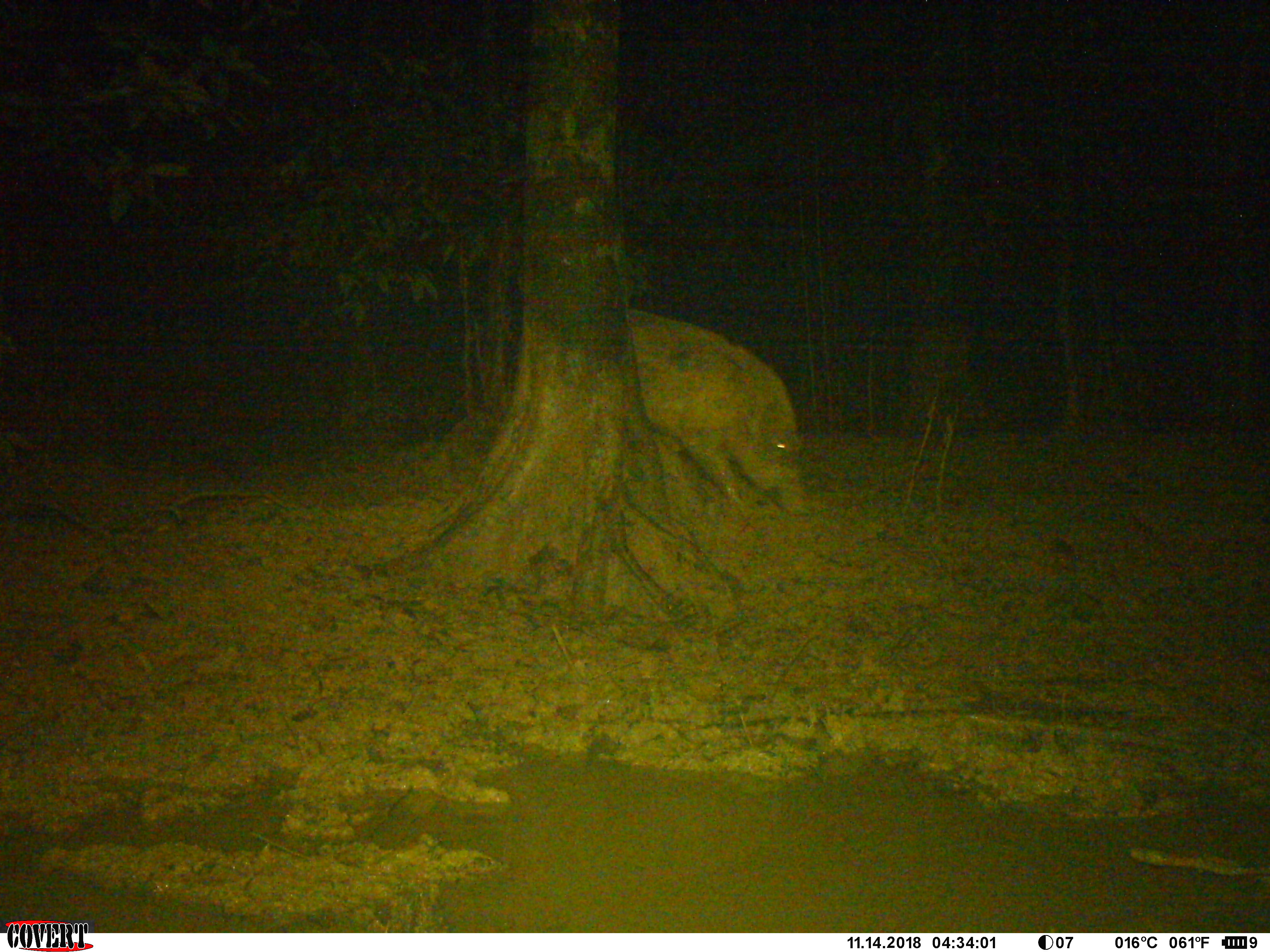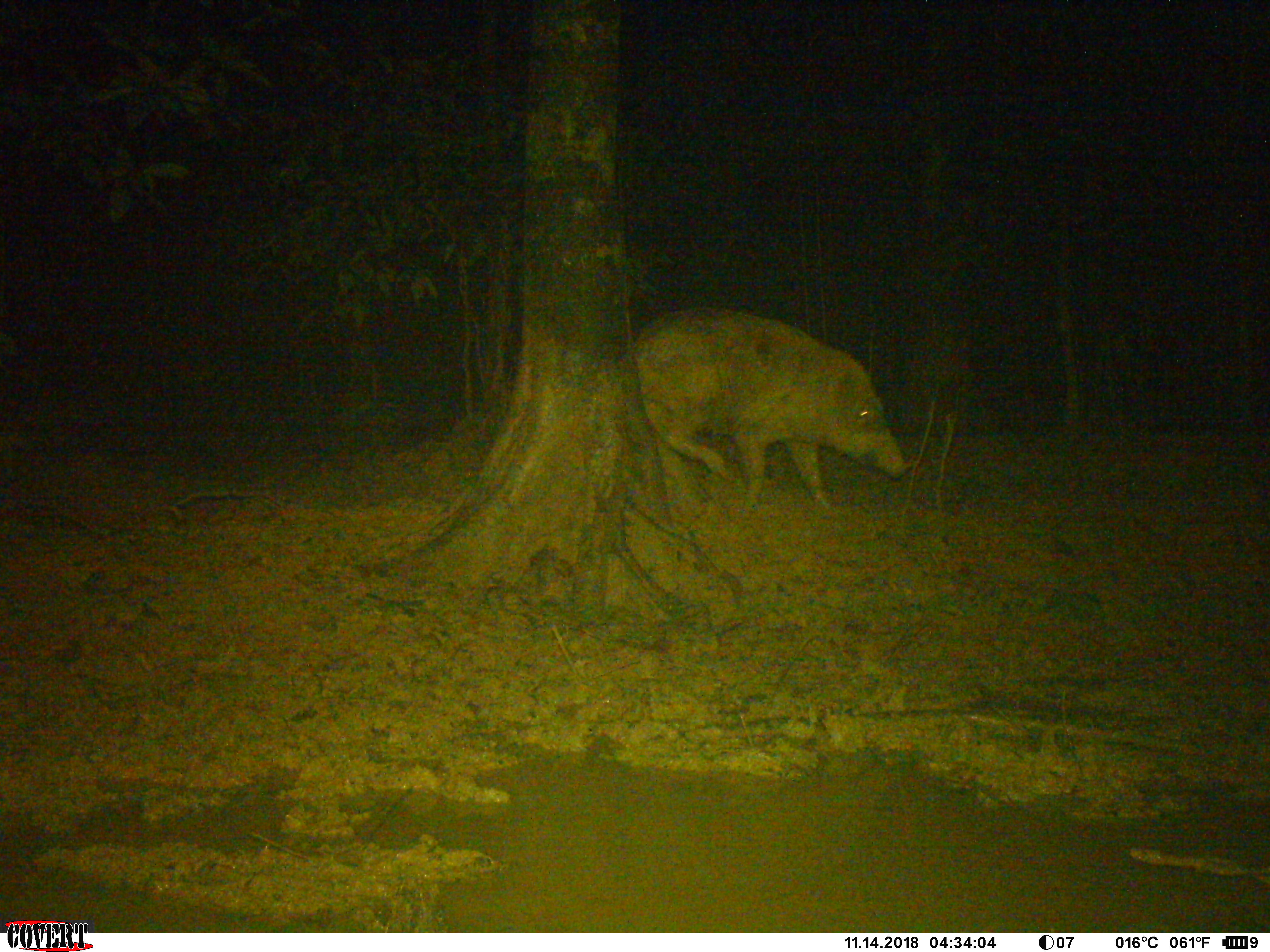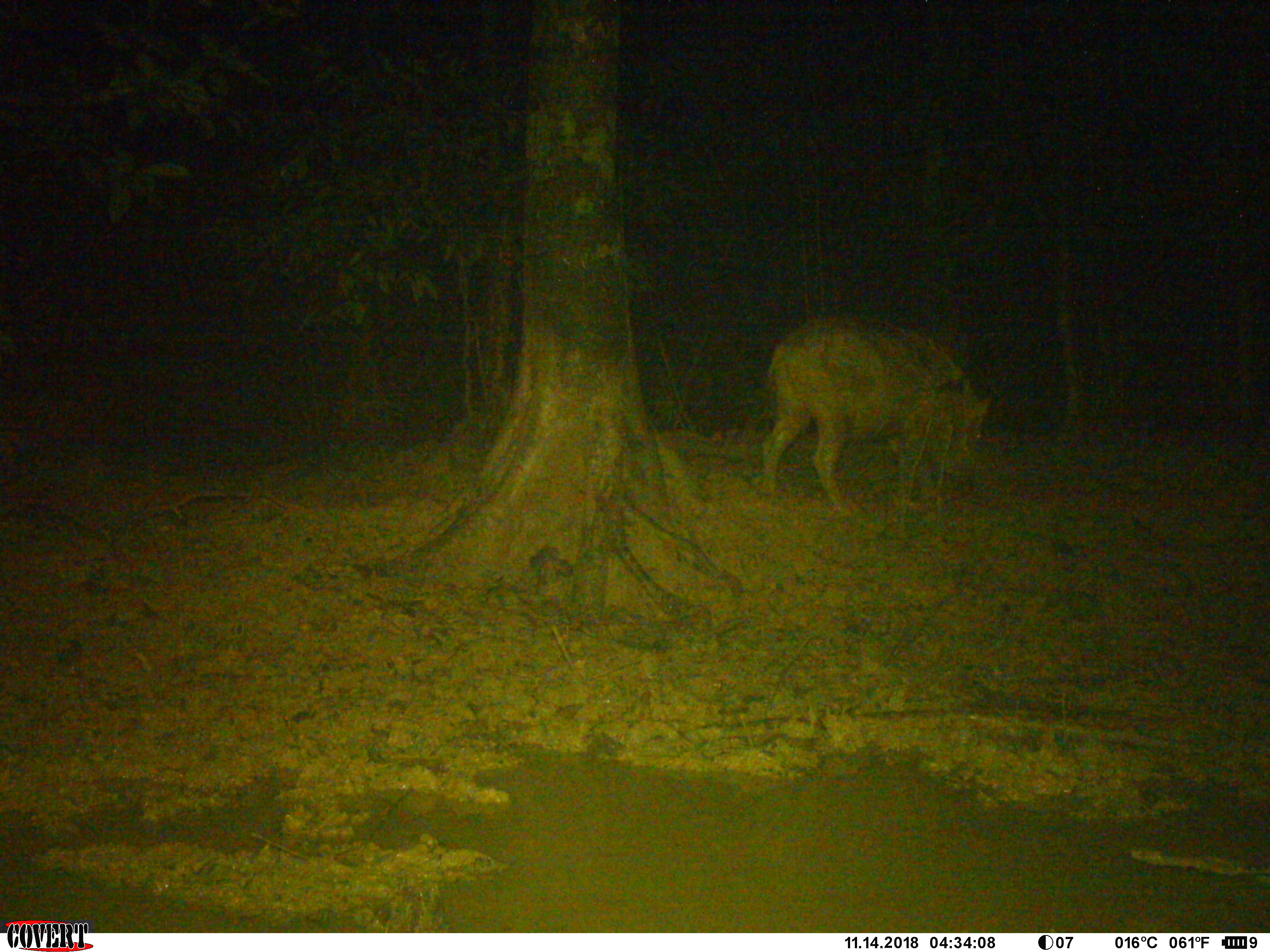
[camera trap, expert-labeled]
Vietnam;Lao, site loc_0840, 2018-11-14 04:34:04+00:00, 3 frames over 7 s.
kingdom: Animalia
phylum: Chordata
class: Mammalia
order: Artiodactyla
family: Suidae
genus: Sus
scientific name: Sus scrofa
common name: eurasian wild pig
Eurasian wild pig (Sus scrofa). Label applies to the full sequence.